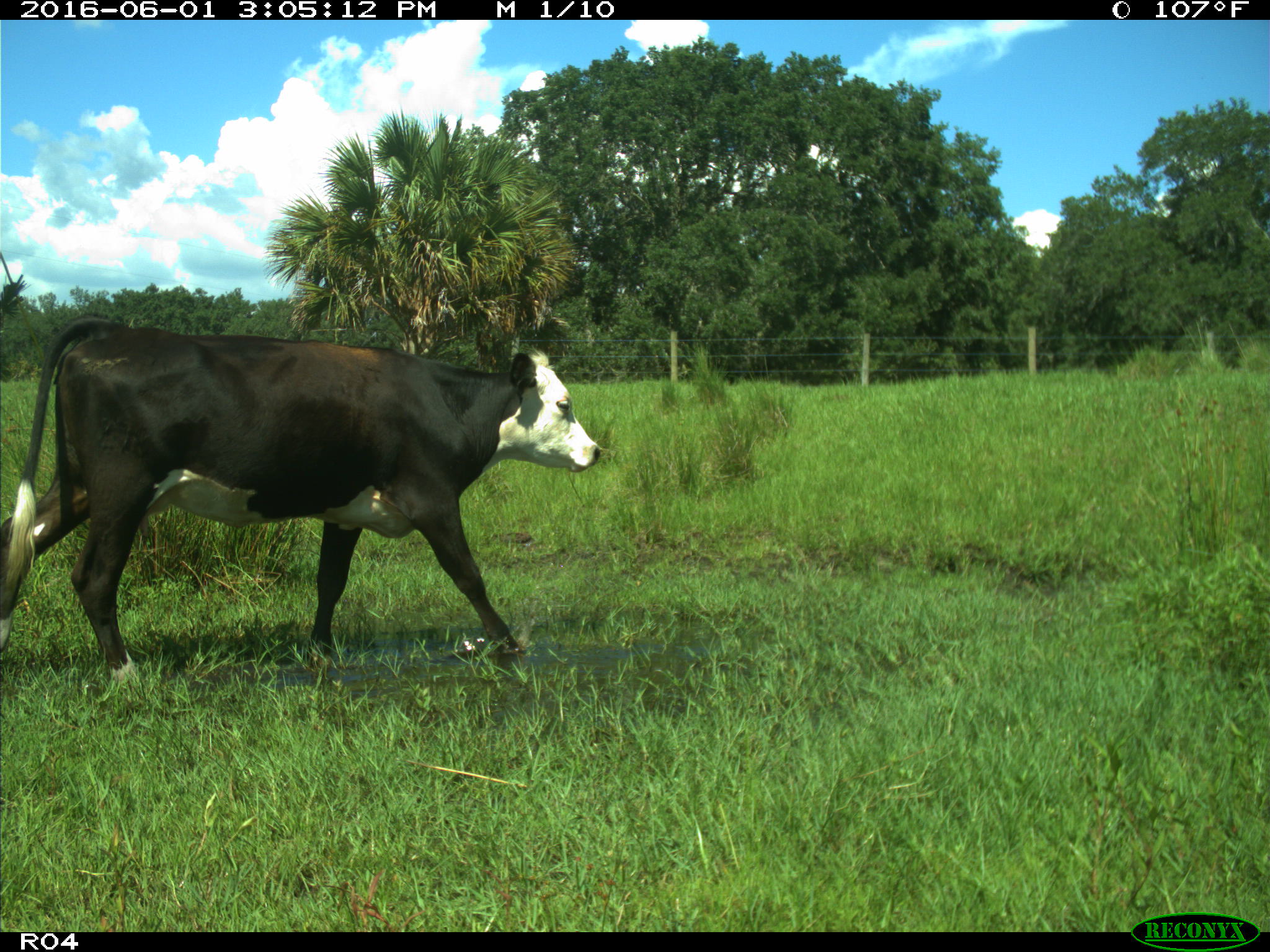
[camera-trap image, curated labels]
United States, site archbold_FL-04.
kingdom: Animalia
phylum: Chordata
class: Mammalia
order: Artiodactyla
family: Bovidae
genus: Bos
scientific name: Bos taurus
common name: domestic cow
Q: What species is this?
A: Bos taurus (domestic cow).